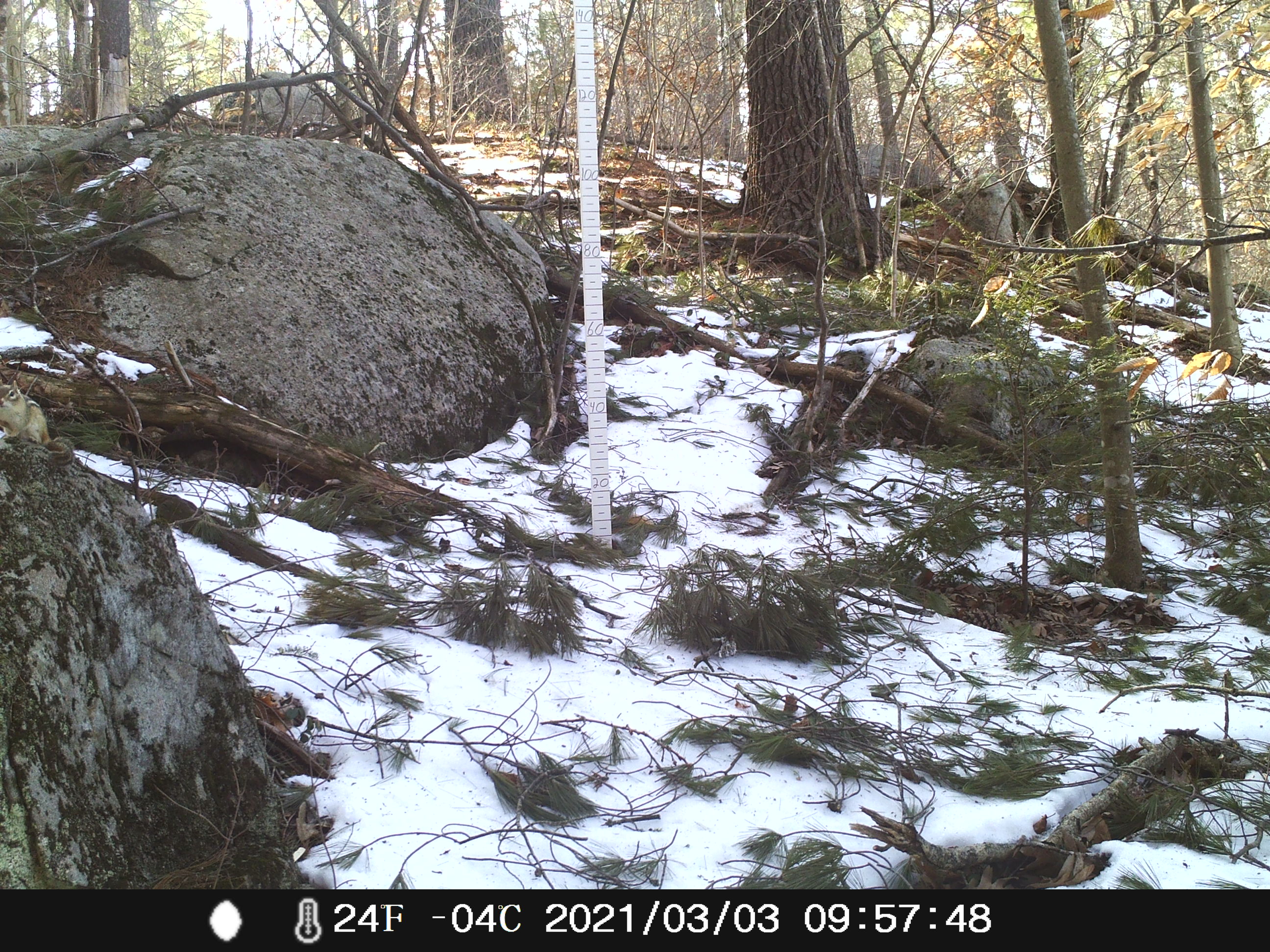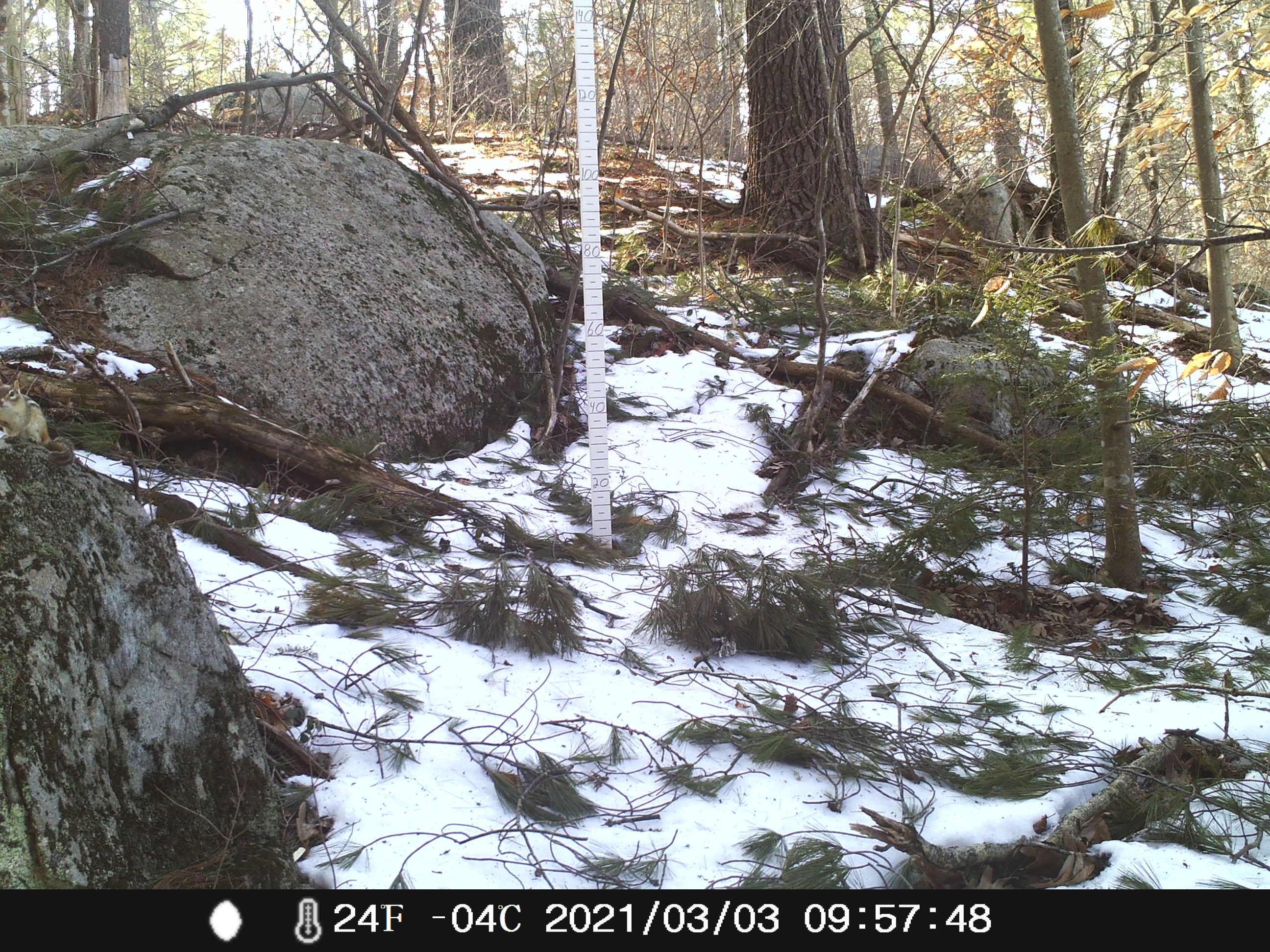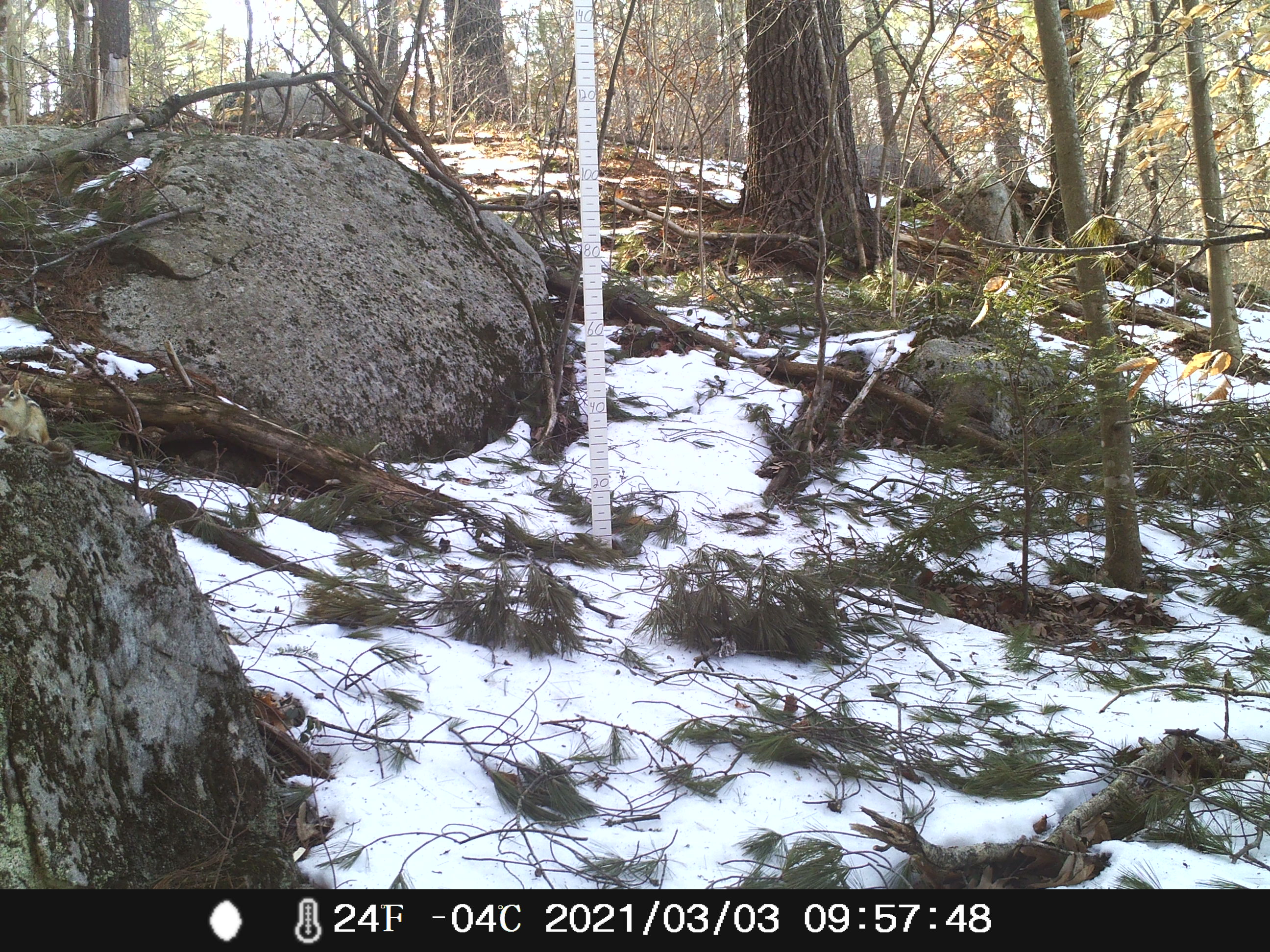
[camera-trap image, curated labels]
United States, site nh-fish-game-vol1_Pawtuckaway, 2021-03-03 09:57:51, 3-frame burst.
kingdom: Animalia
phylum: Chordata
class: Mammalia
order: Rodentia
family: Sciuridae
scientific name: Tamiini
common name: chipmunk